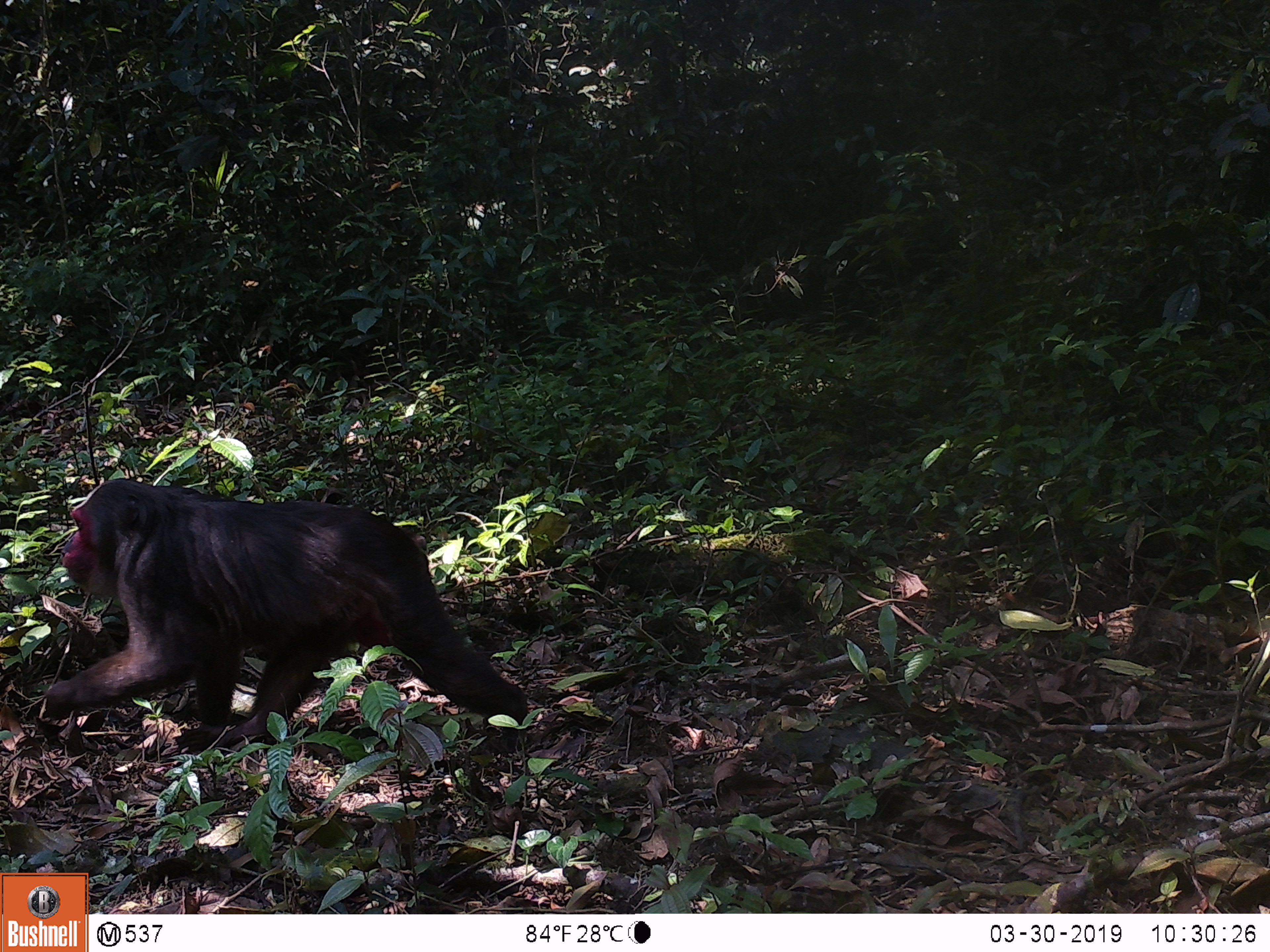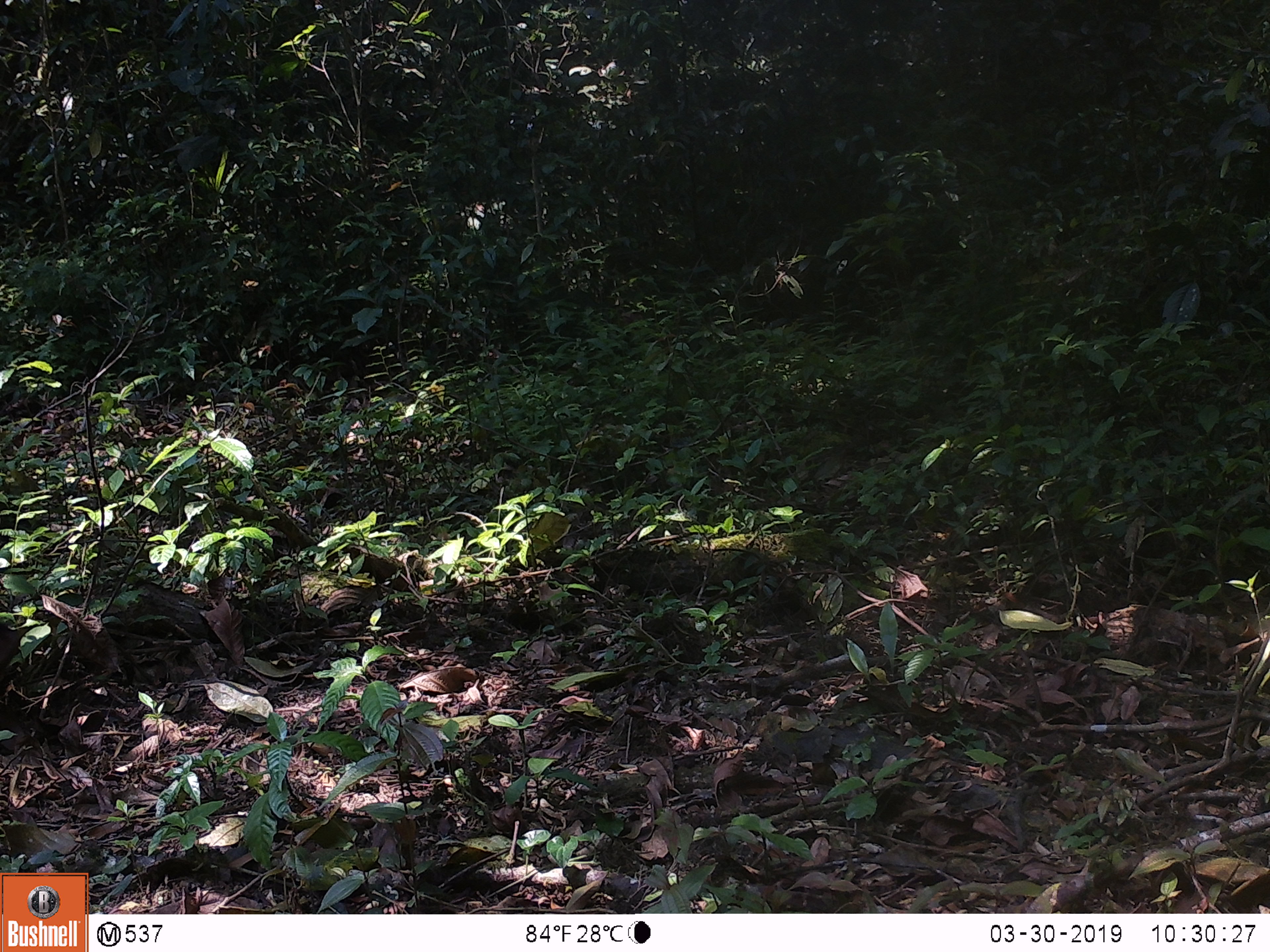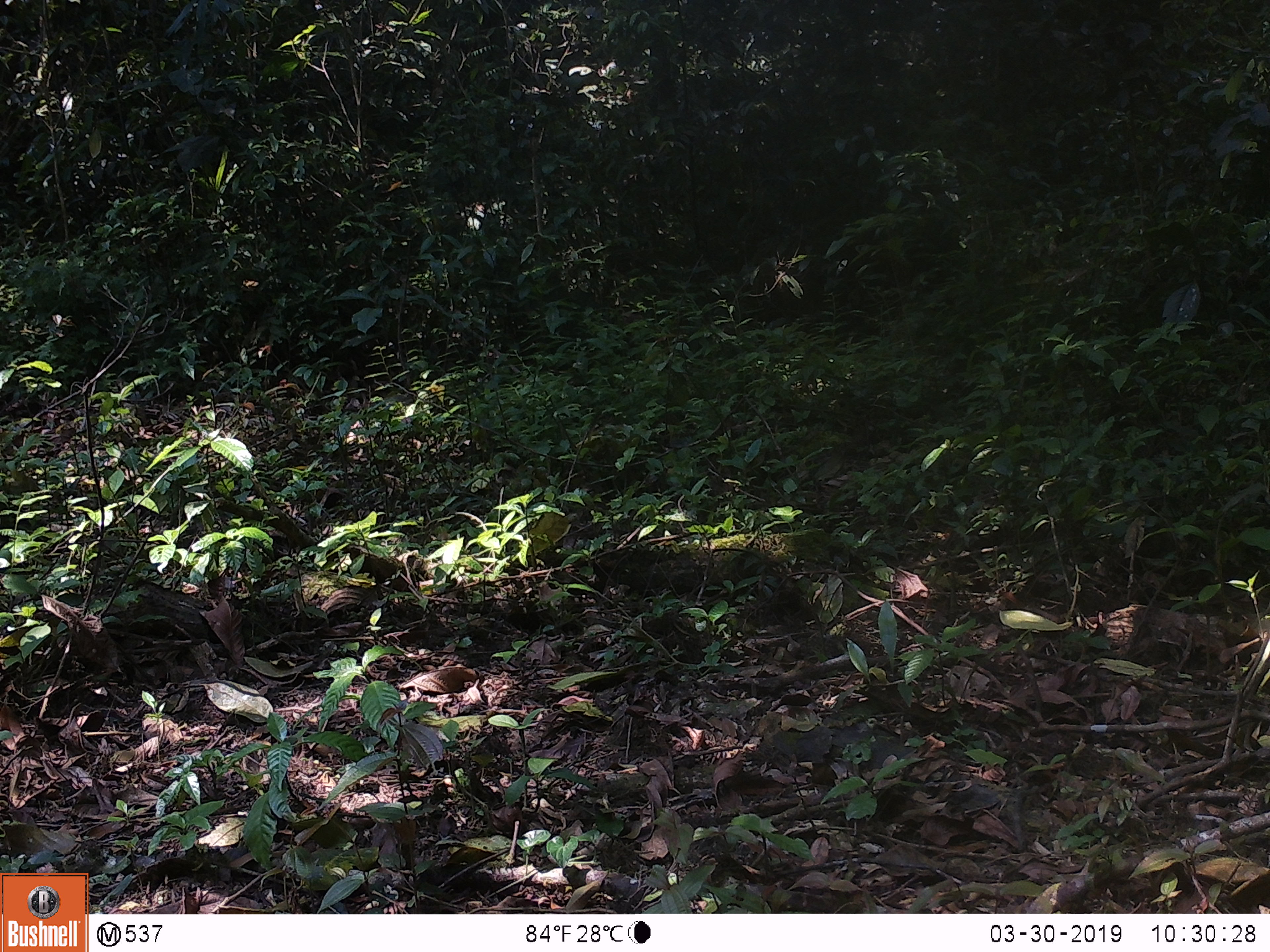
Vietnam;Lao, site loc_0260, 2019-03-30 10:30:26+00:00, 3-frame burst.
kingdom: Animalia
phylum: Chordata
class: Mammalia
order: Primates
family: Cercopithecidae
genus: Macaca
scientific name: Macaca arctoides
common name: stump-tailed macaque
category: stump tailed macaque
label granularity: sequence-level